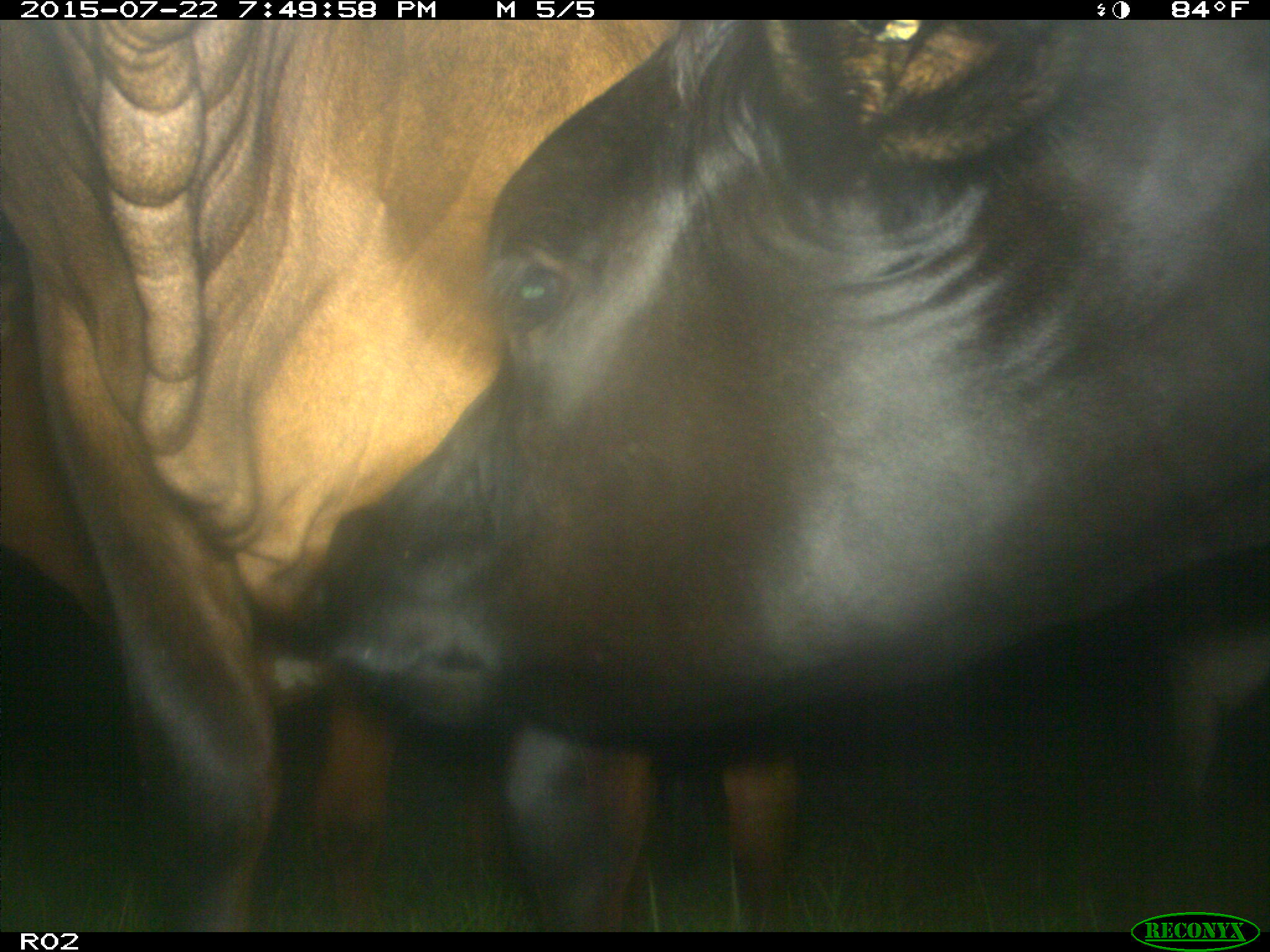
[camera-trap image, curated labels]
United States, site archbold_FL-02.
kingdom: Animalia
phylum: Chordata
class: Mammalia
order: Artiodactyla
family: Bovidae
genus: Bos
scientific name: Bos taurus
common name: domestic cow